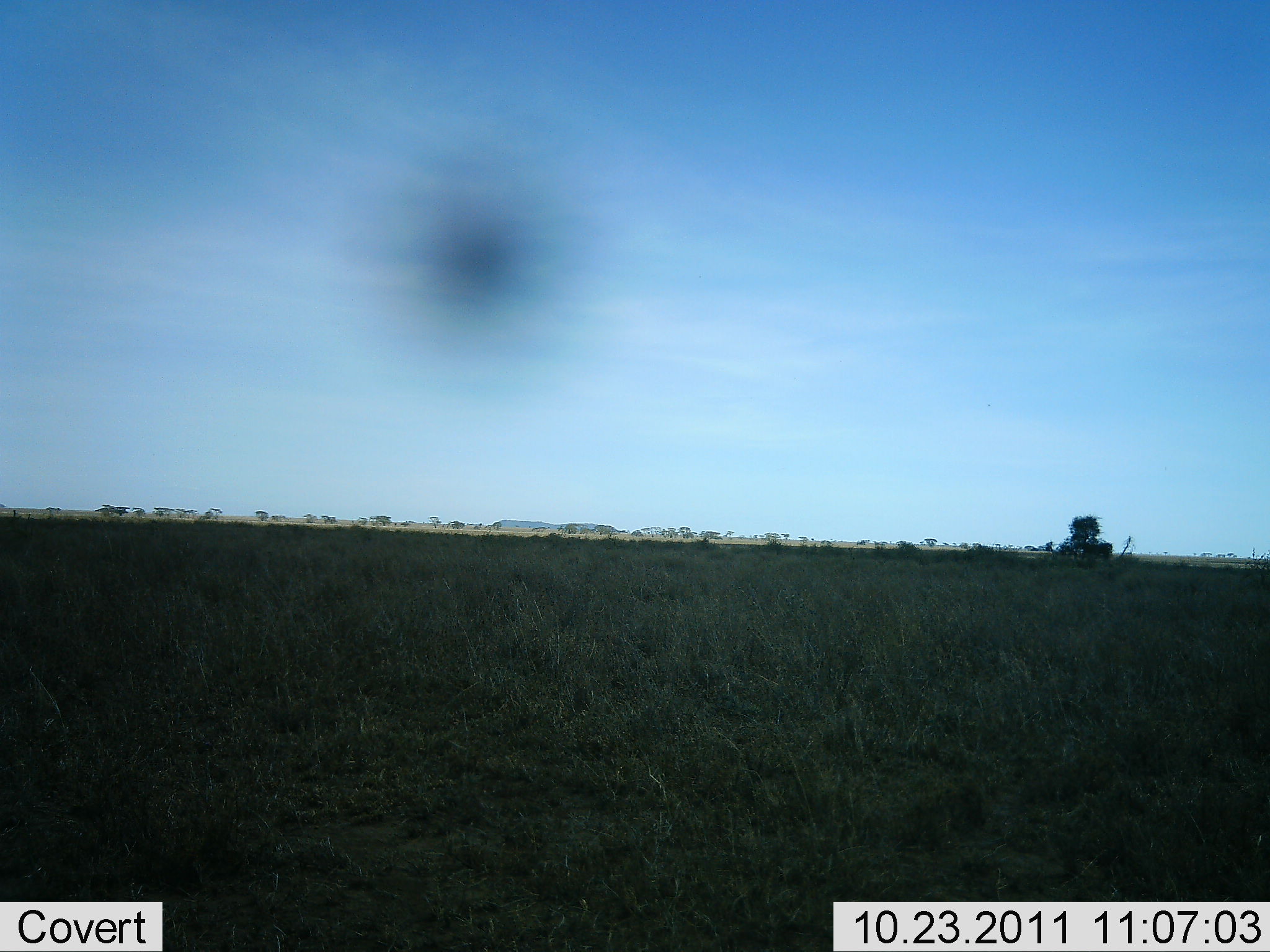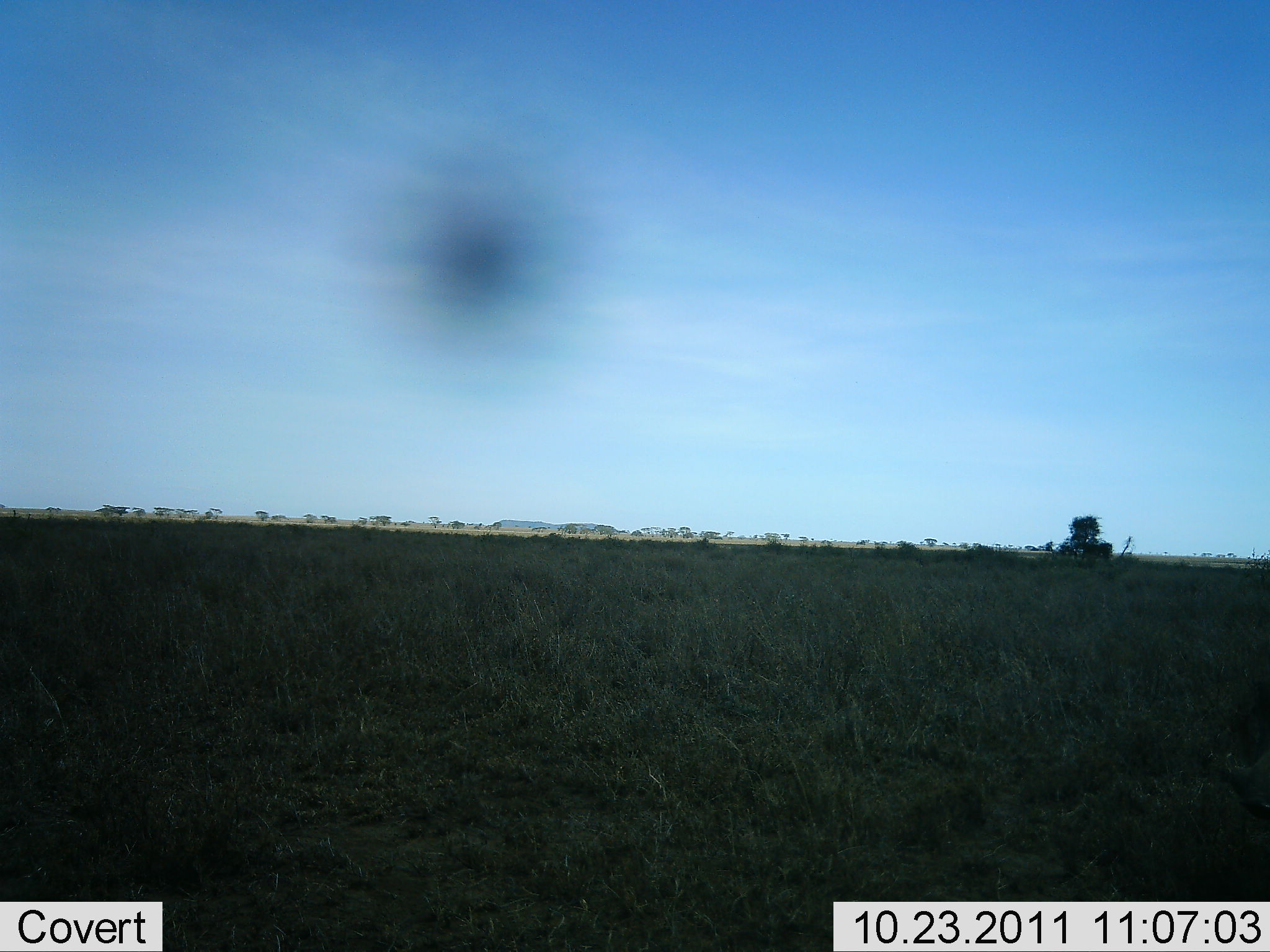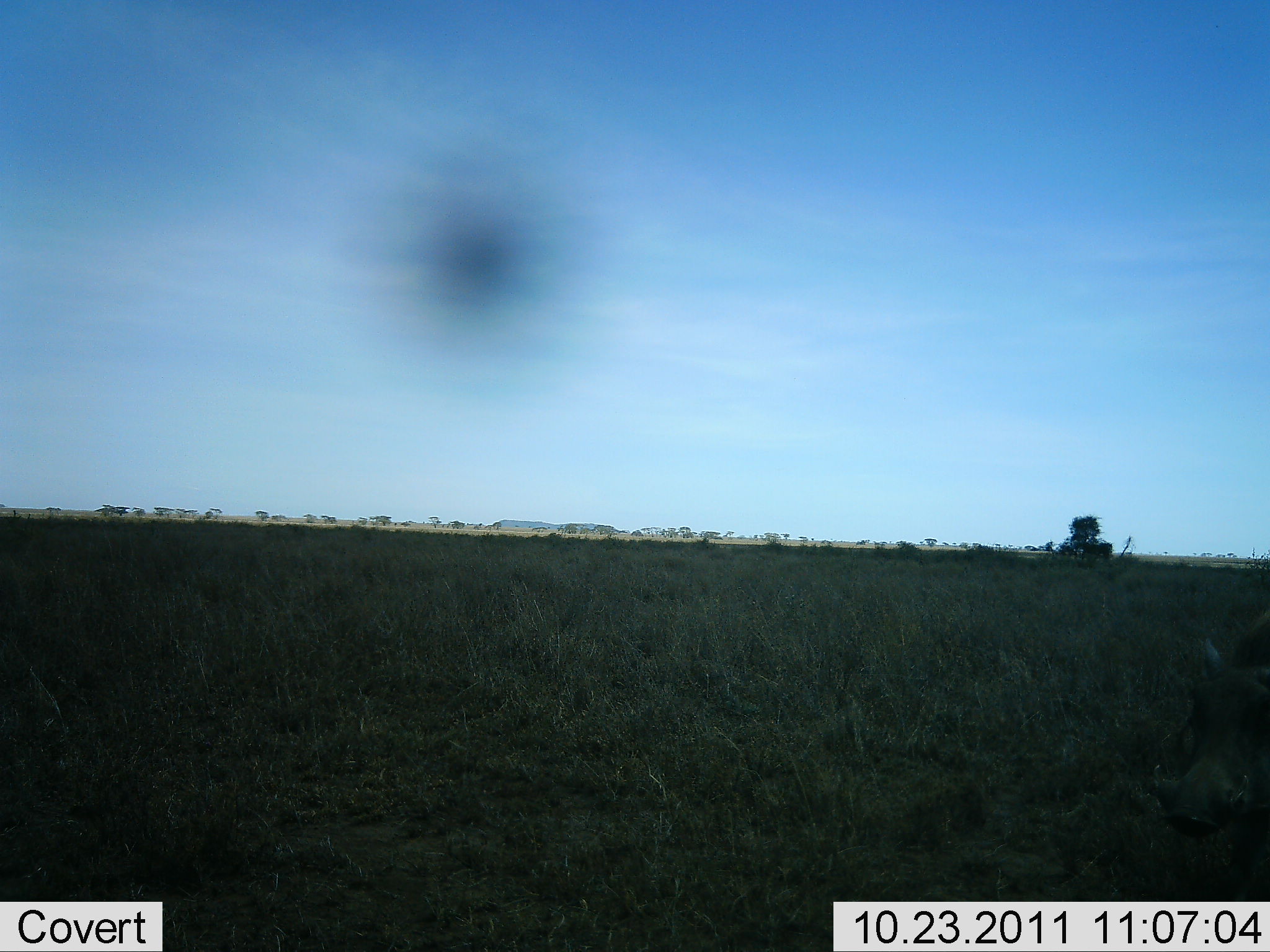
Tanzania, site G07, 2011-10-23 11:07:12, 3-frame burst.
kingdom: Animalia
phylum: Chordata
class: Mammalia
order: Artiodactyla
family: Suidae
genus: Phacochoerus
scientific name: Phacochoerus africanus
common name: warthog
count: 1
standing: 23%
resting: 0%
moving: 77%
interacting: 0%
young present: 0%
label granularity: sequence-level